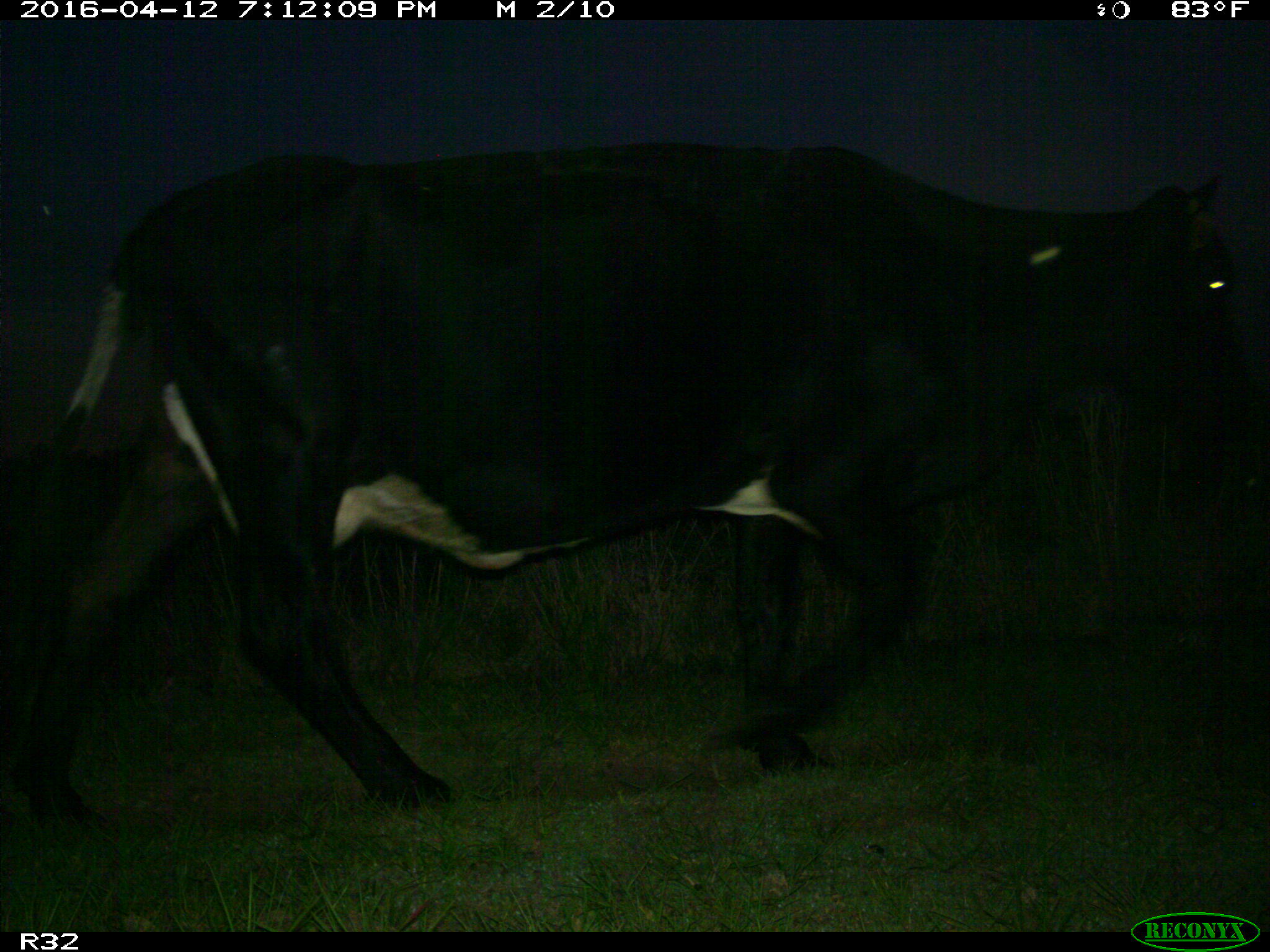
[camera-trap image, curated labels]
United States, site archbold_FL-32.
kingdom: Animalia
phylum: Chordata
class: Mammalia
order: Artiodactyla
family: Bovidae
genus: Bos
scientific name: Bos taurus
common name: domestic cow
Bos taurus (domestic cow).